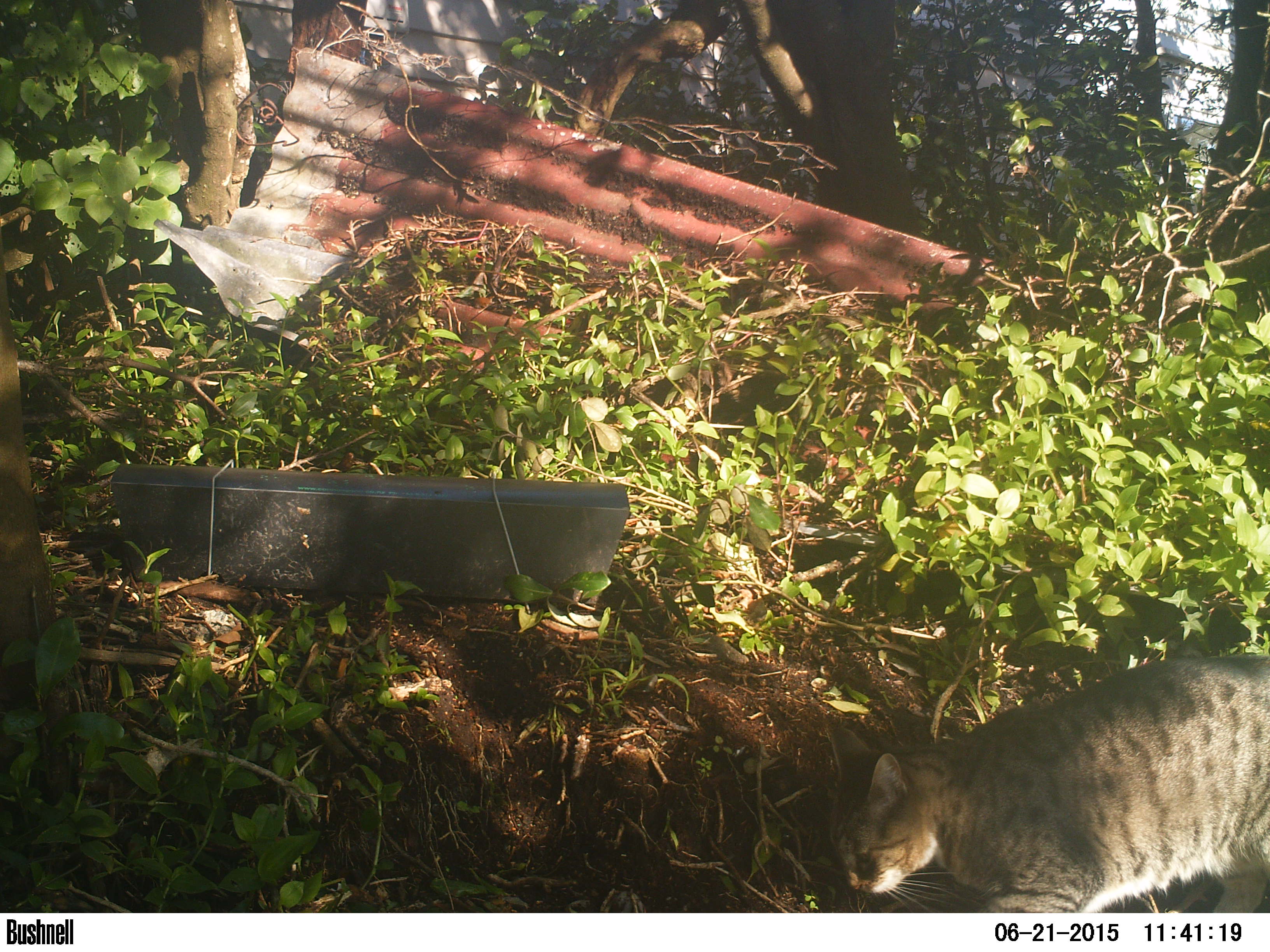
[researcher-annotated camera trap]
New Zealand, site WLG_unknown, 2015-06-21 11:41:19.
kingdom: Animalia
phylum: Chordata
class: Mammalia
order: Carnivora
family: Felidae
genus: Felis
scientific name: Felis catus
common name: domestic cat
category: cat